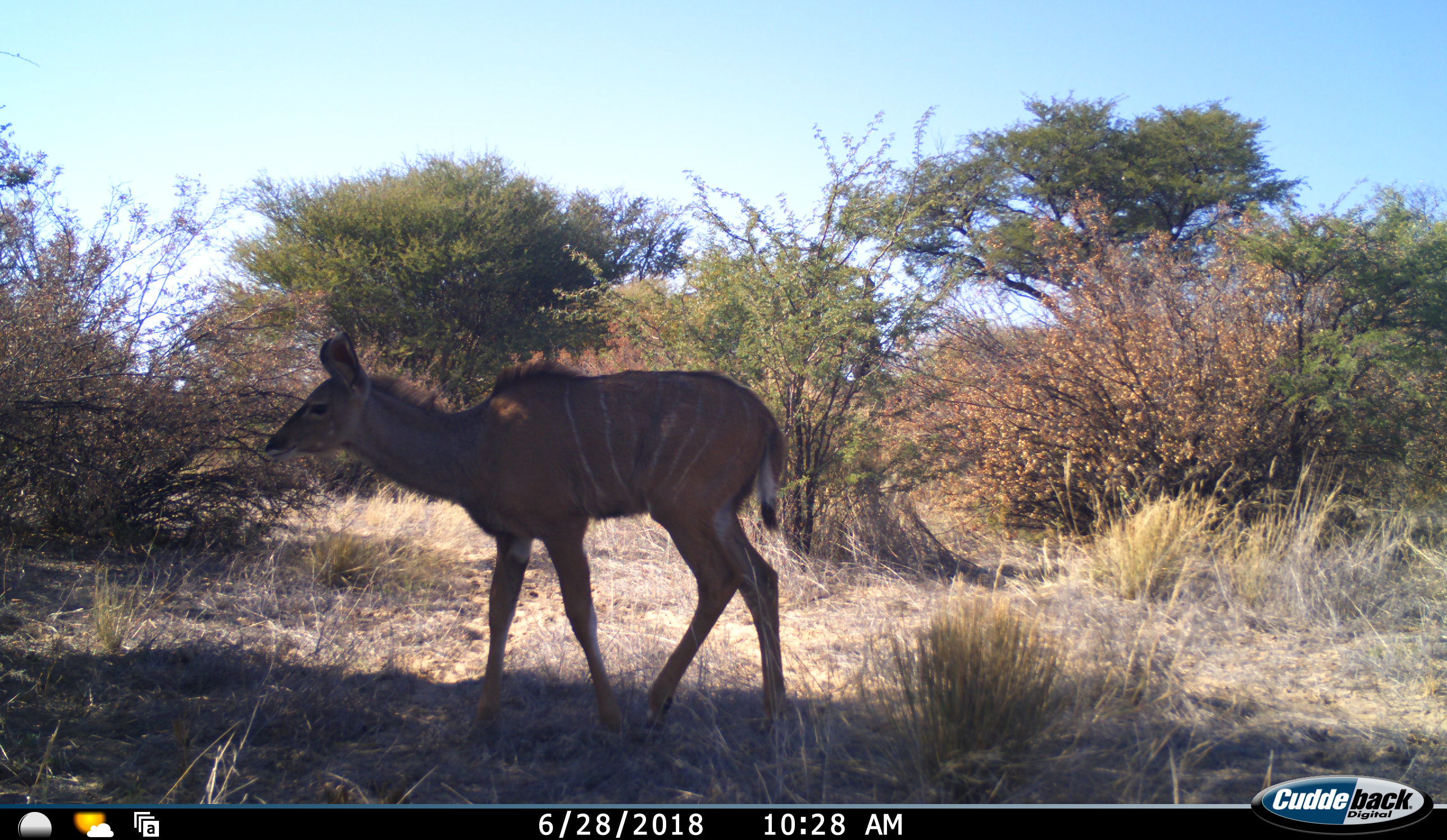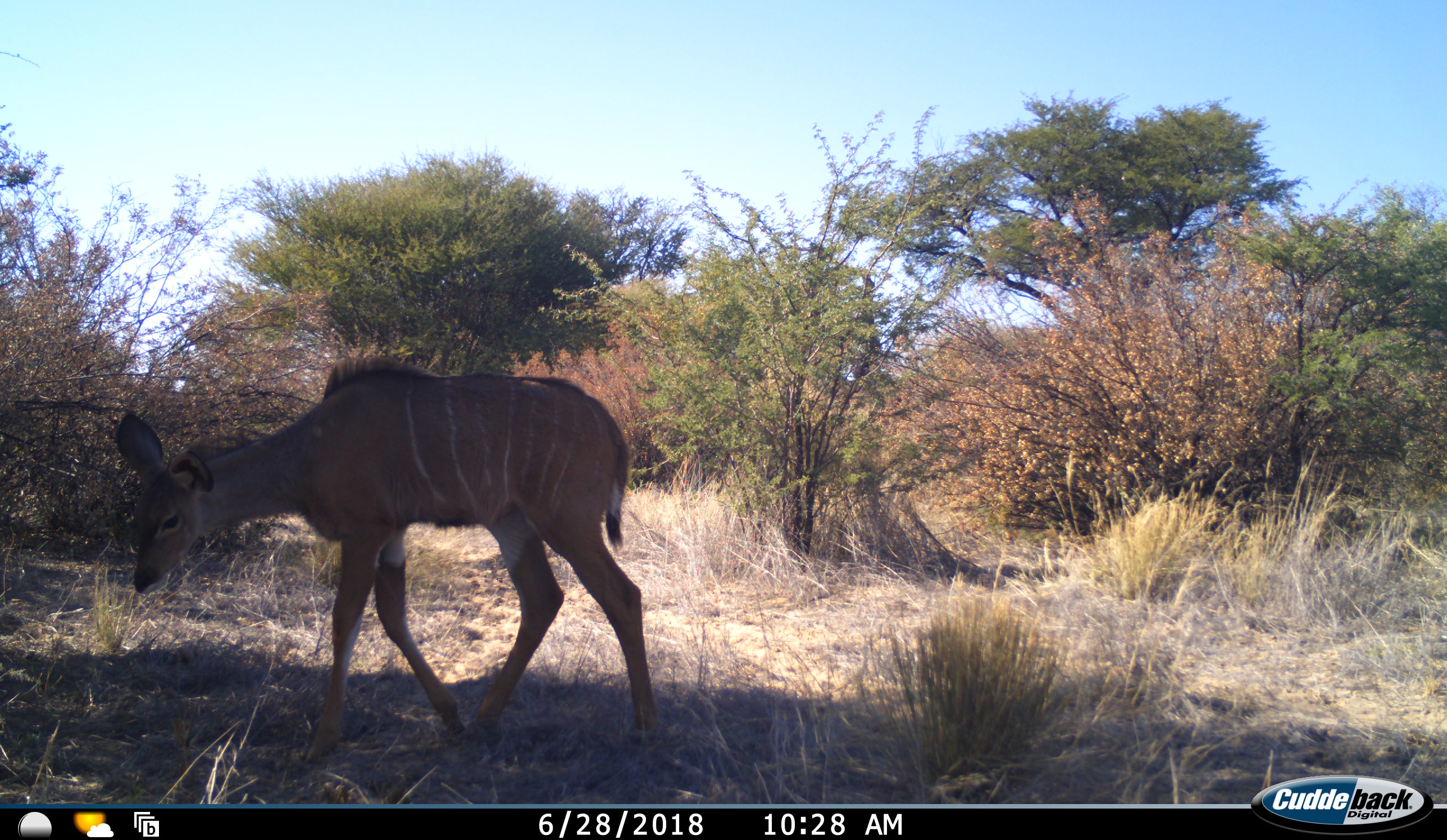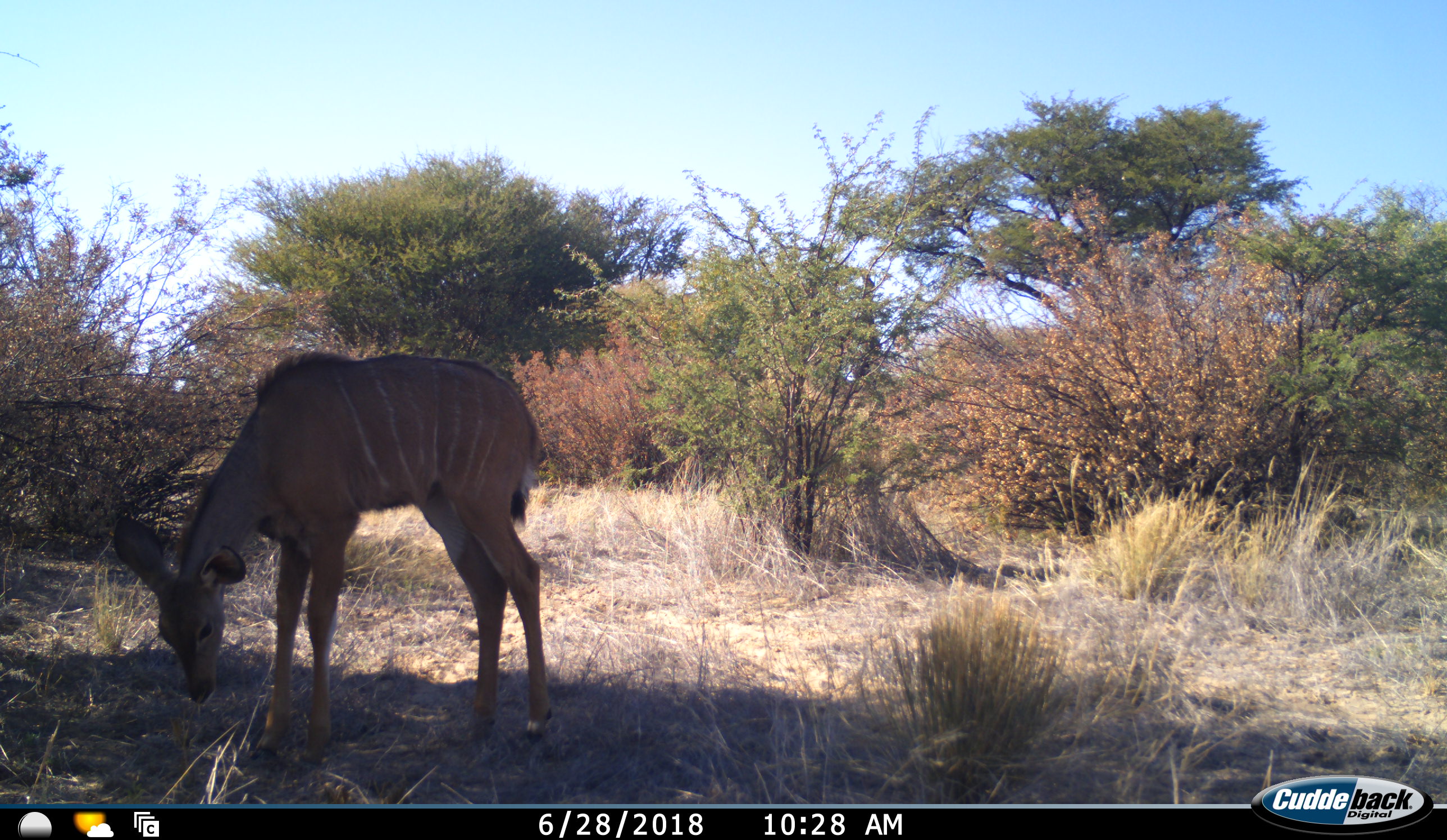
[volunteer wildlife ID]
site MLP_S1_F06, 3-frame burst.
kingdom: Animalia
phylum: Chordata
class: Mammalia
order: Artiodactyla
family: Bovidae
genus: Tragelaphus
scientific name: Tragelaphus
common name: kudu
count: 1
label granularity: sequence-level